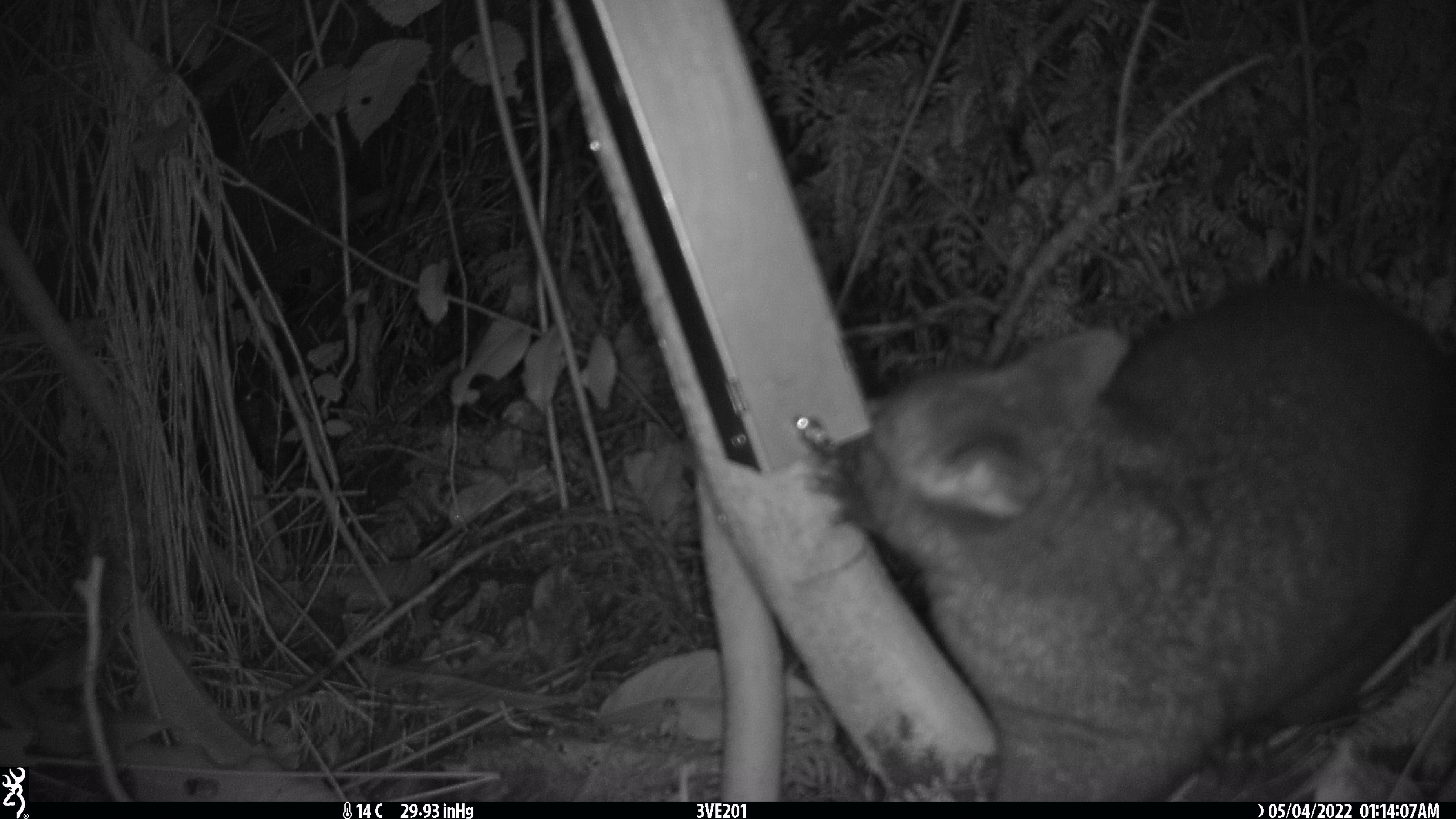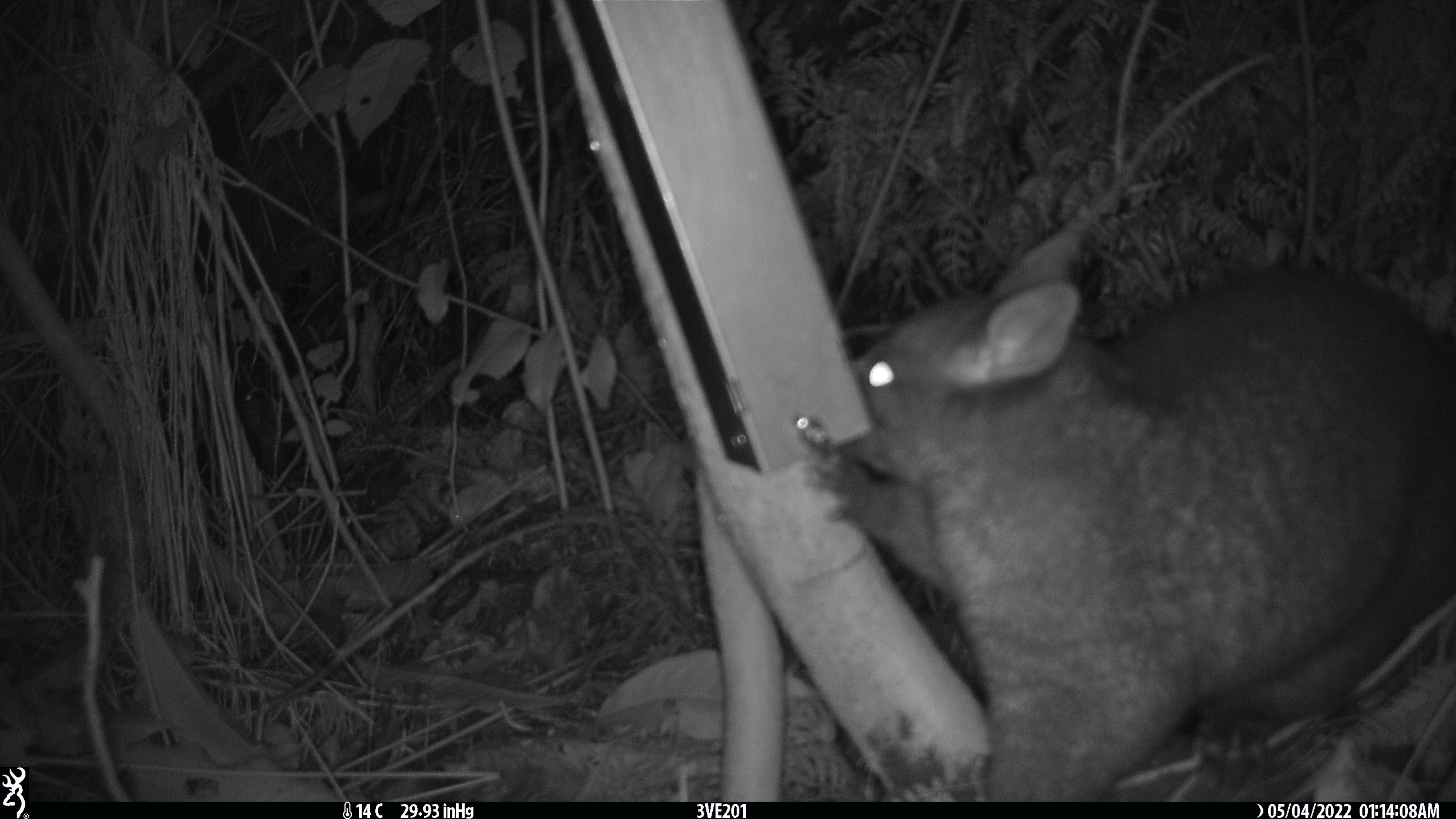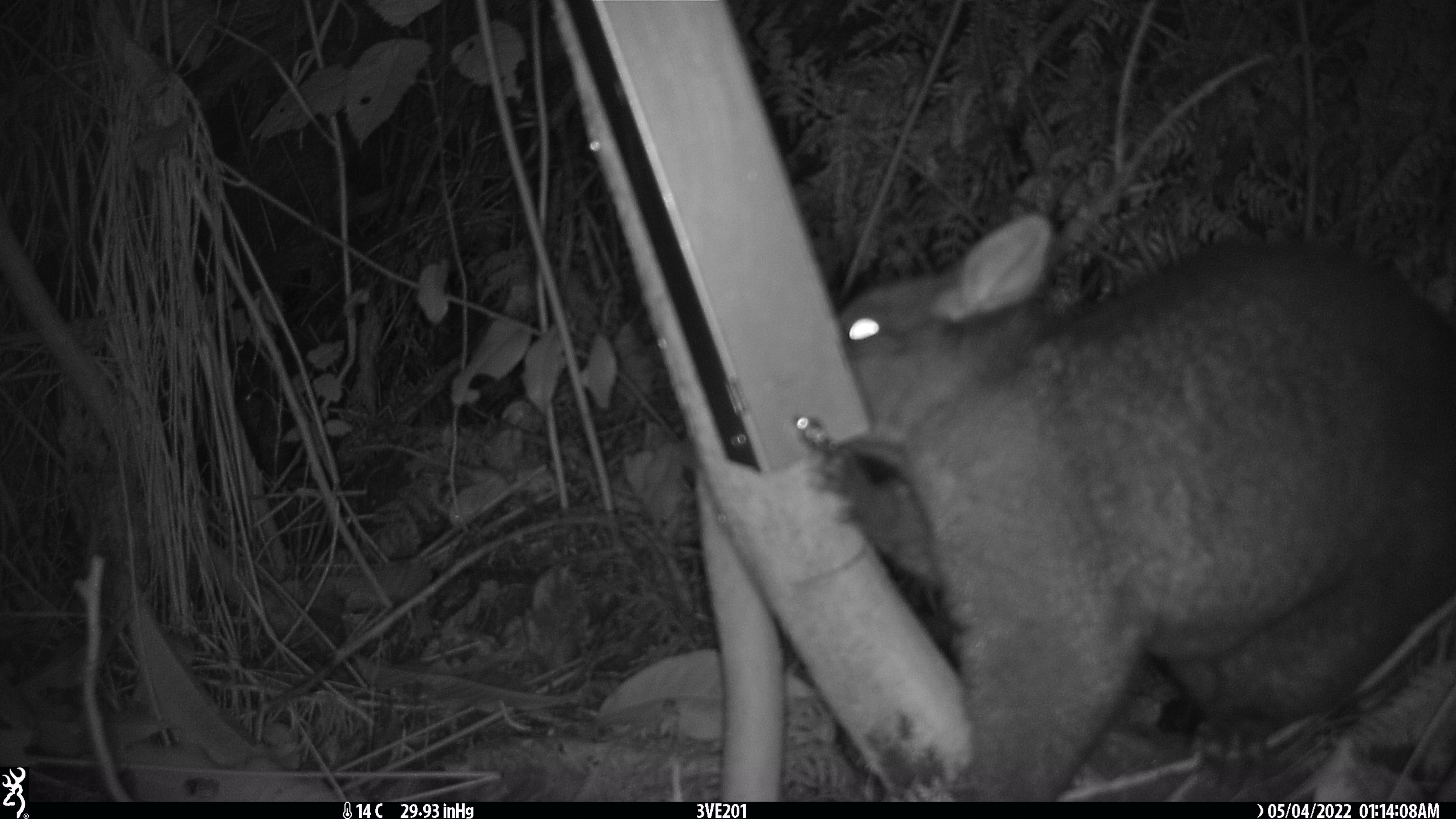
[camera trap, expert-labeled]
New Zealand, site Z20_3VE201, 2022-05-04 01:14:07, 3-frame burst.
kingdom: Animalia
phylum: Chordata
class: Mammalia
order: Diprotodontia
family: Phalangeridae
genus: Trichosurus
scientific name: Trichosurus vulpecula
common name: common brushtail possum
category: possum